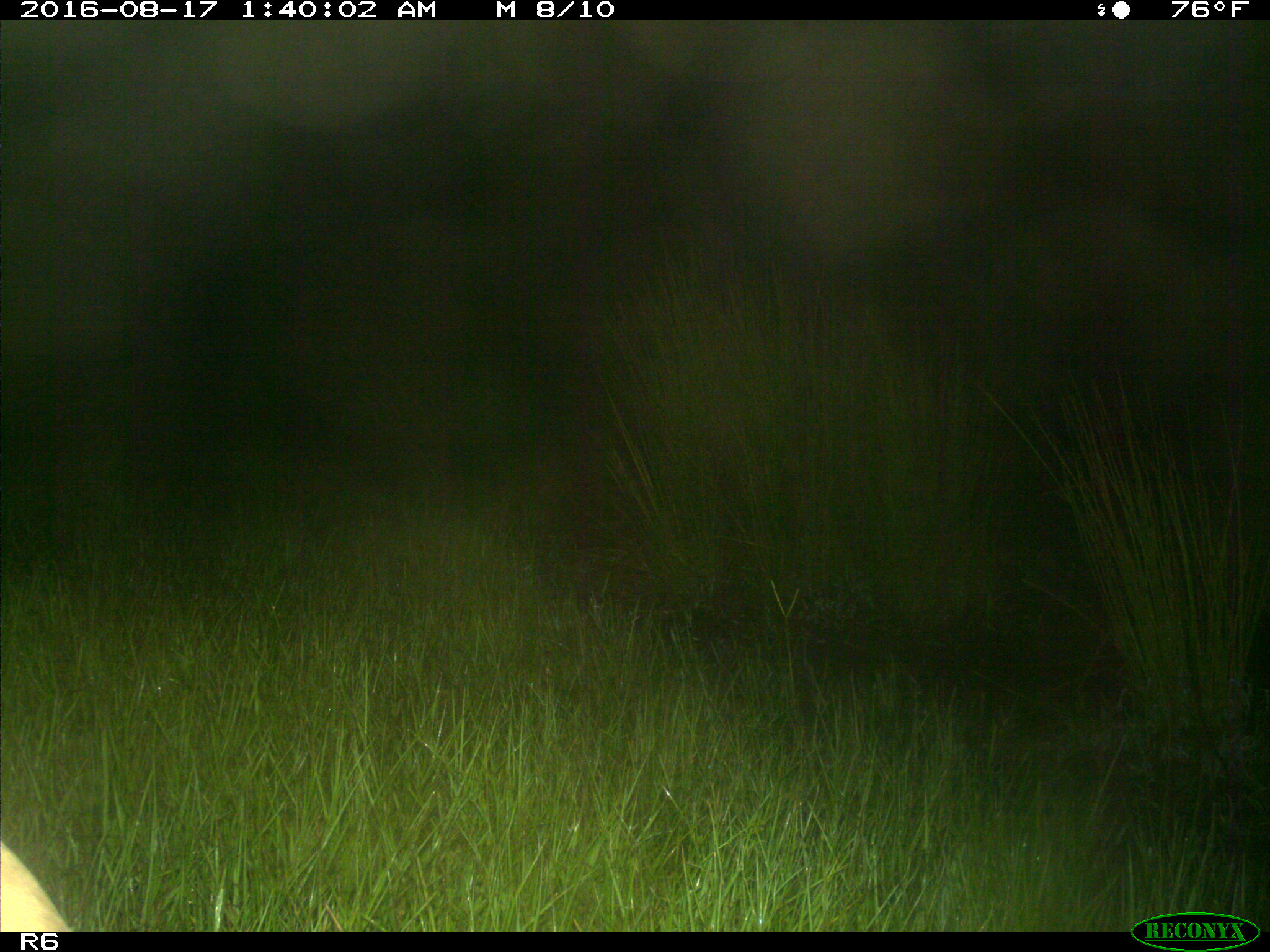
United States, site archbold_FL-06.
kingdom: Animalia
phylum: Chordata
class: Mammalia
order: Artiodactyla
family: Bovidae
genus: Bos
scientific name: Bos taurus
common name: domestic cow